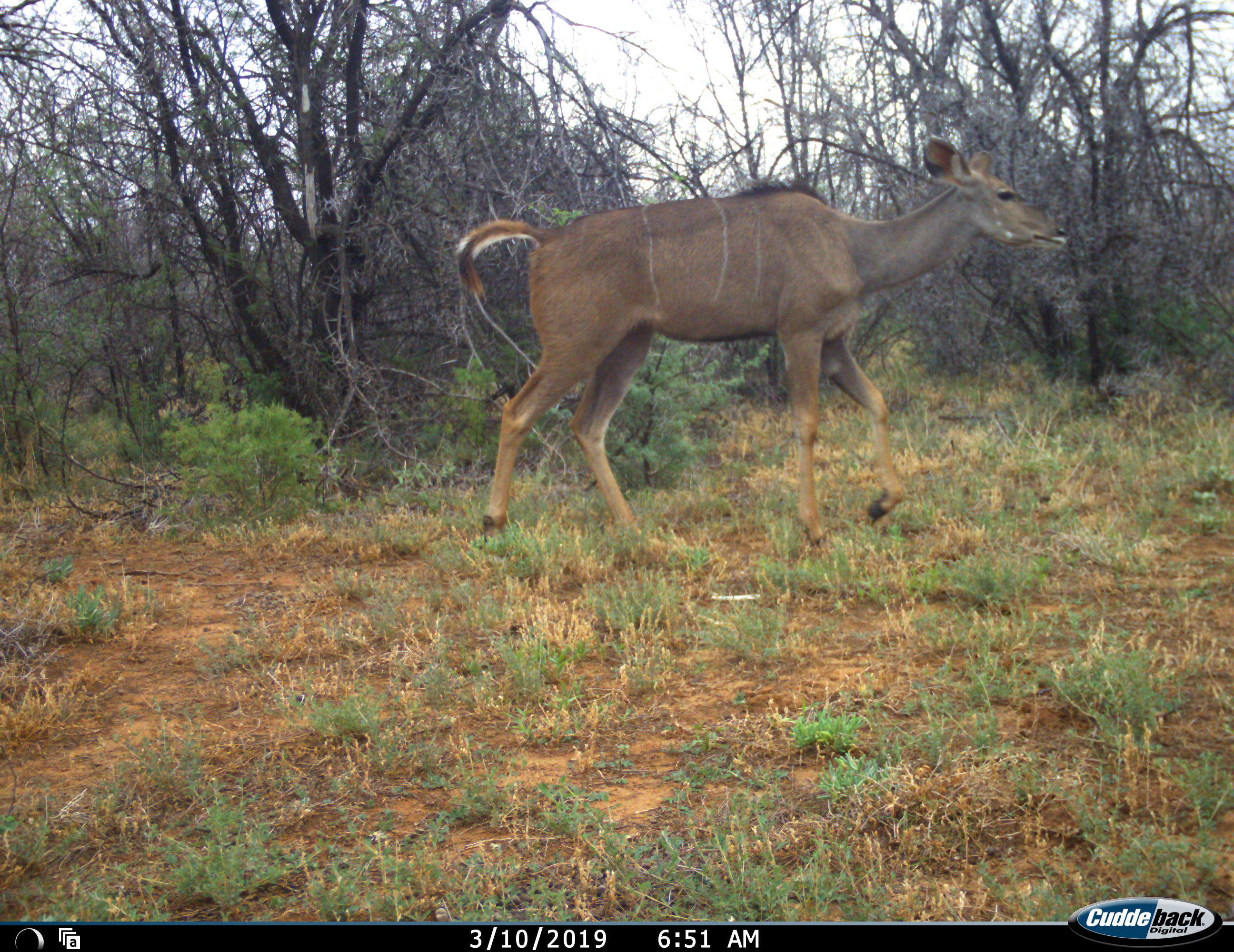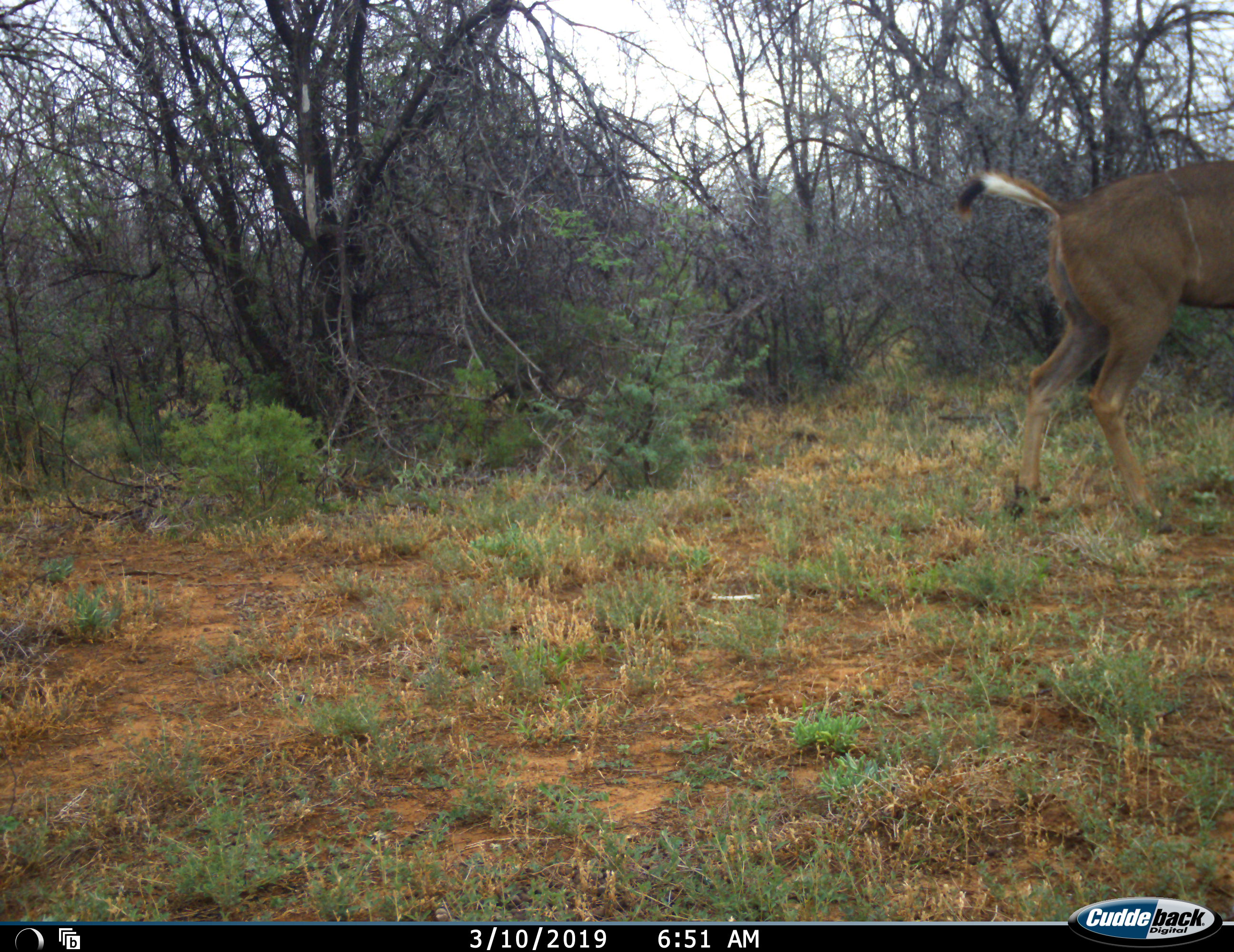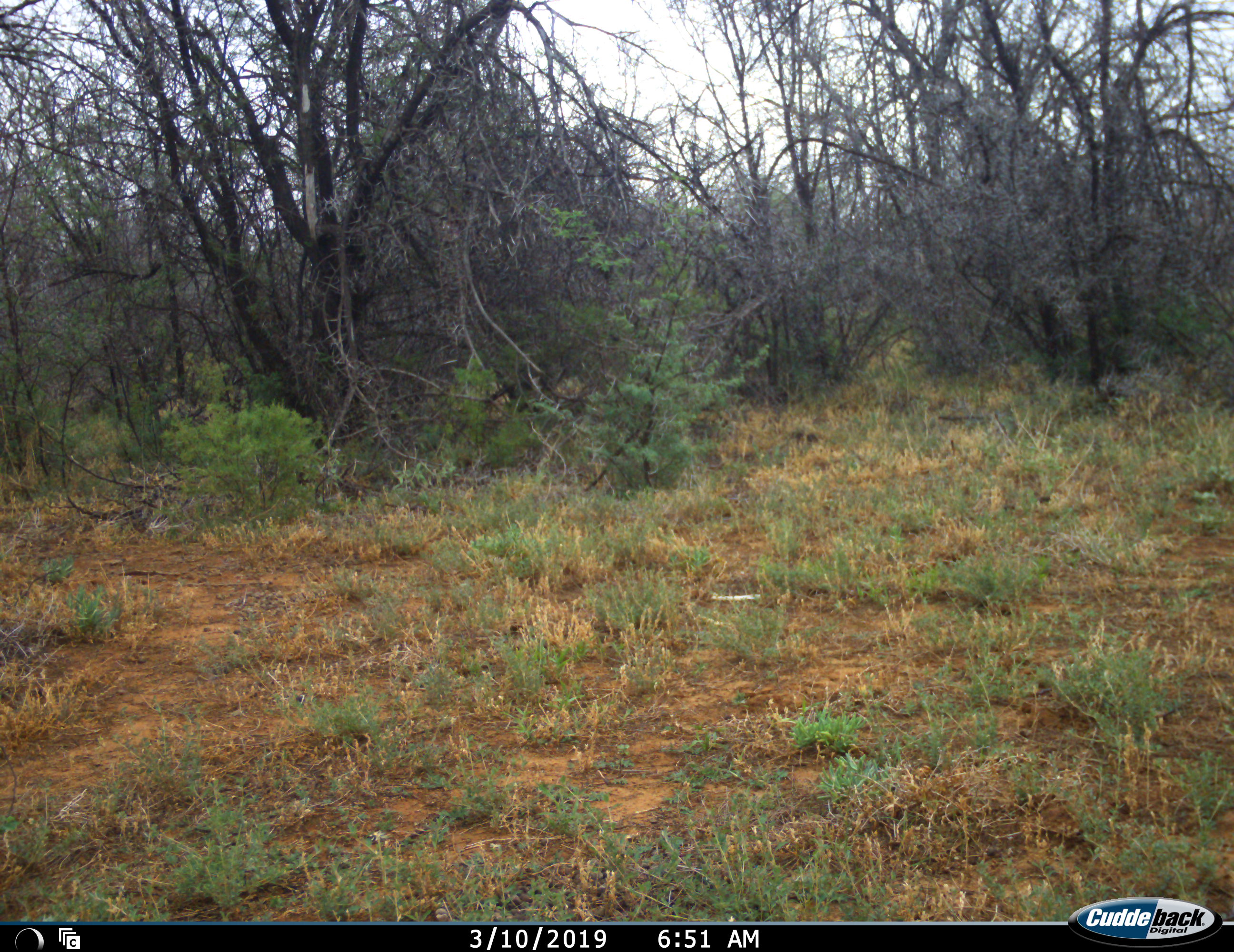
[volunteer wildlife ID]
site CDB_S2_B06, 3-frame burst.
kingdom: Animalia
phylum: Chordata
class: Mammalia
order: Artiodactyla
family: Bovidae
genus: Tragelaphus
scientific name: Tragelaphus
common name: kudu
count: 1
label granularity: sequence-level